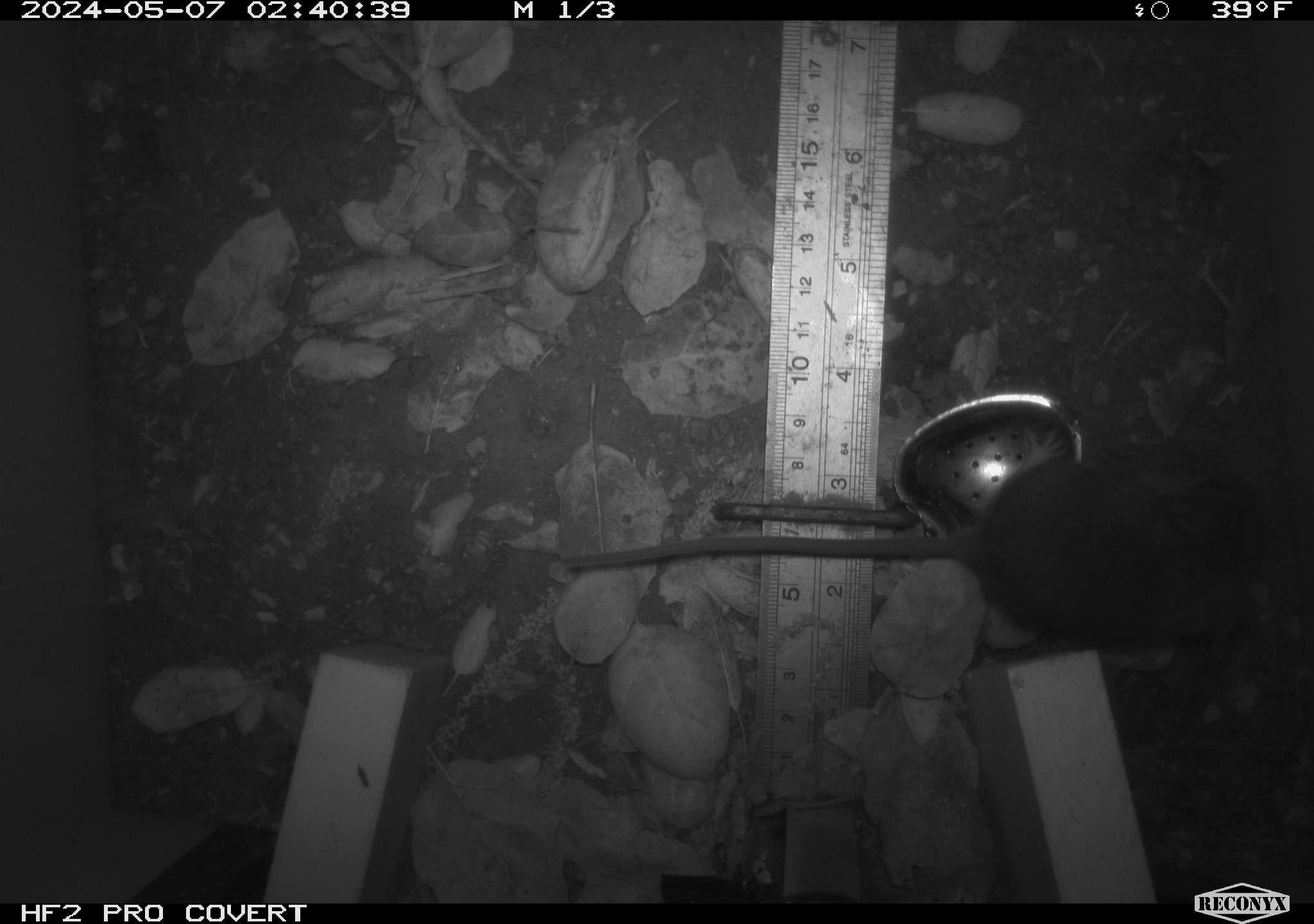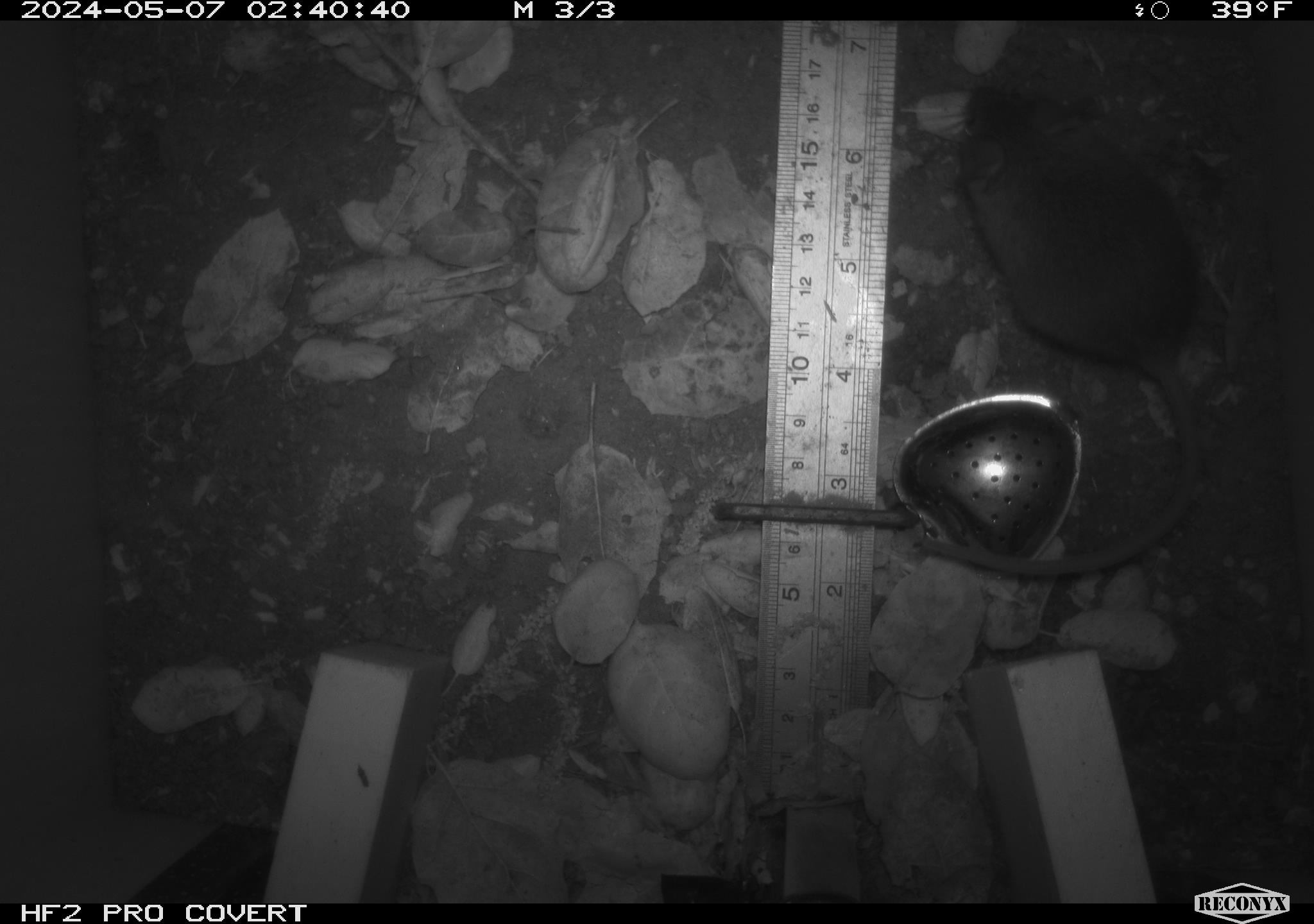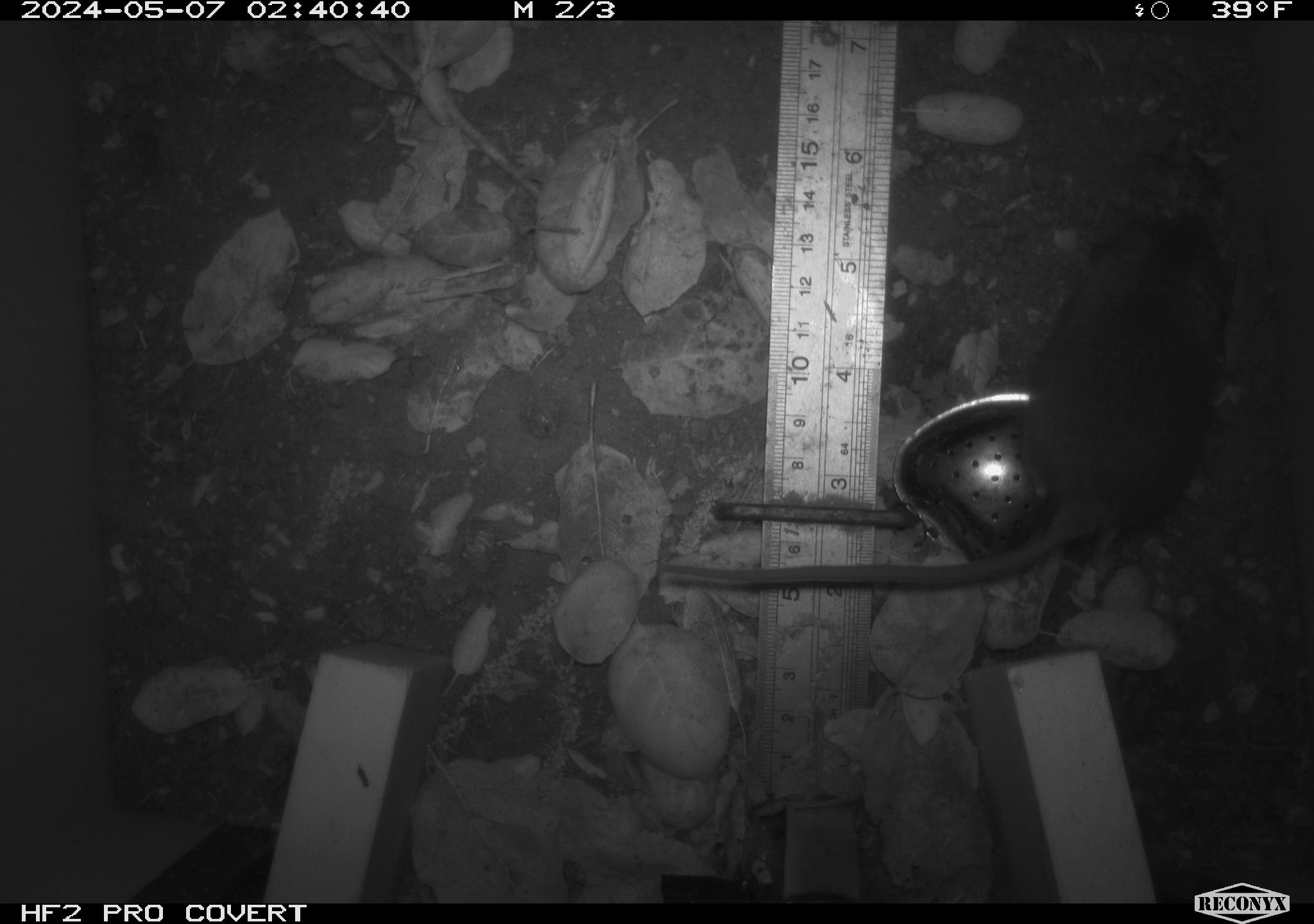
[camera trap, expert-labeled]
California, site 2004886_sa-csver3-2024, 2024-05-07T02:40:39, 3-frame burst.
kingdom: Animalia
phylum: Chordata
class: Mammalia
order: Rodentia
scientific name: Rodentia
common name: rodent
Rodent (Rodentia).